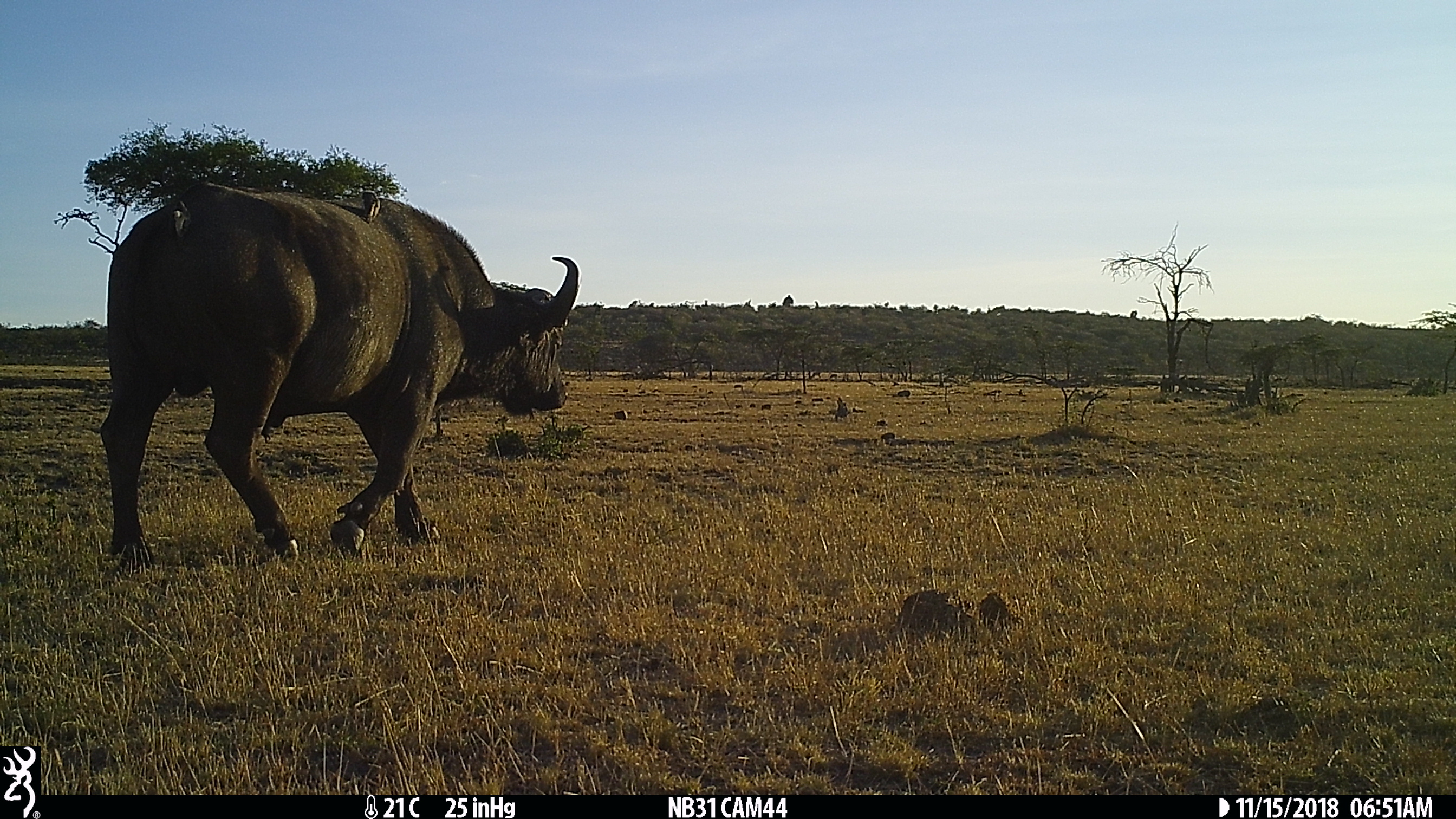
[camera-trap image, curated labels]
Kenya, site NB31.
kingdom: Animalia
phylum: Chordata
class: Mammalia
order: Artiodactyla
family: Bovidae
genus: Syncerus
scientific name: Syncerus caffer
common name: buffalo